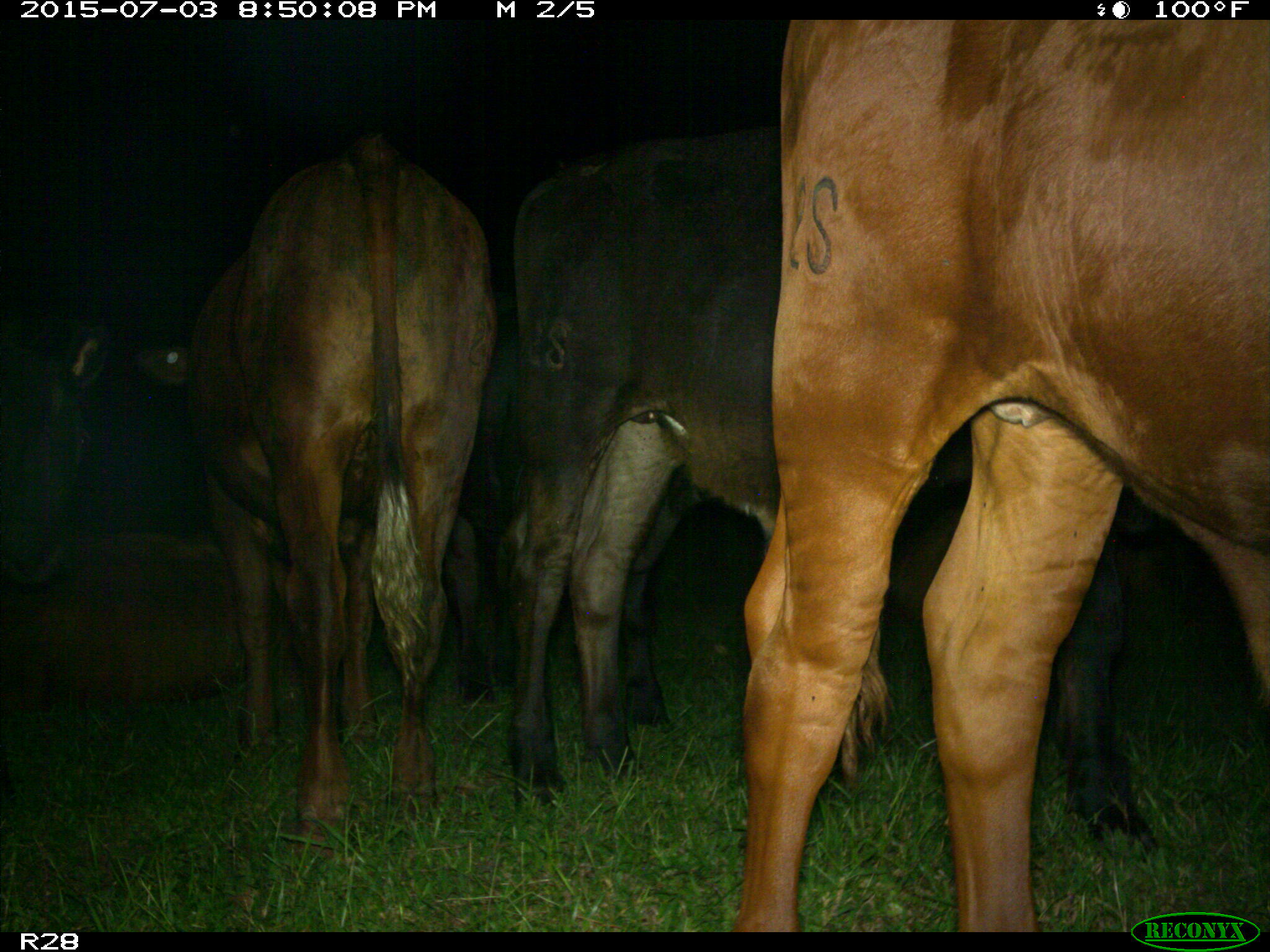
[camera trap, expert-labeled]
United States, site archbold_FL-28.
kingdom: Animalia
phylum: Chordata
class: Mammalia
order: Artiodactyla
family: Bovidae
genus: Bos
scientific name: Bos taurus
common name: domestic cow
Bos taurus (domestic cow).